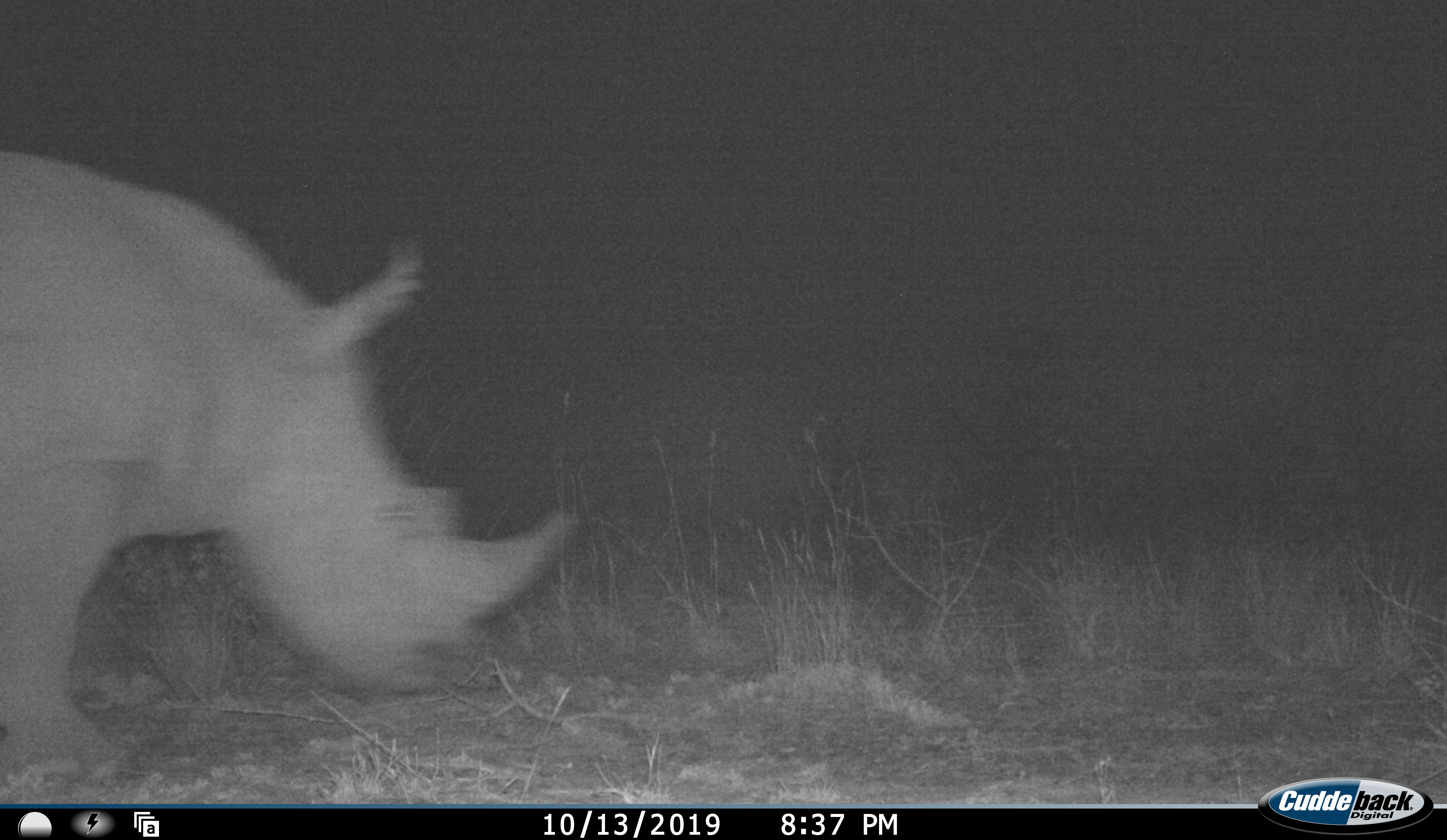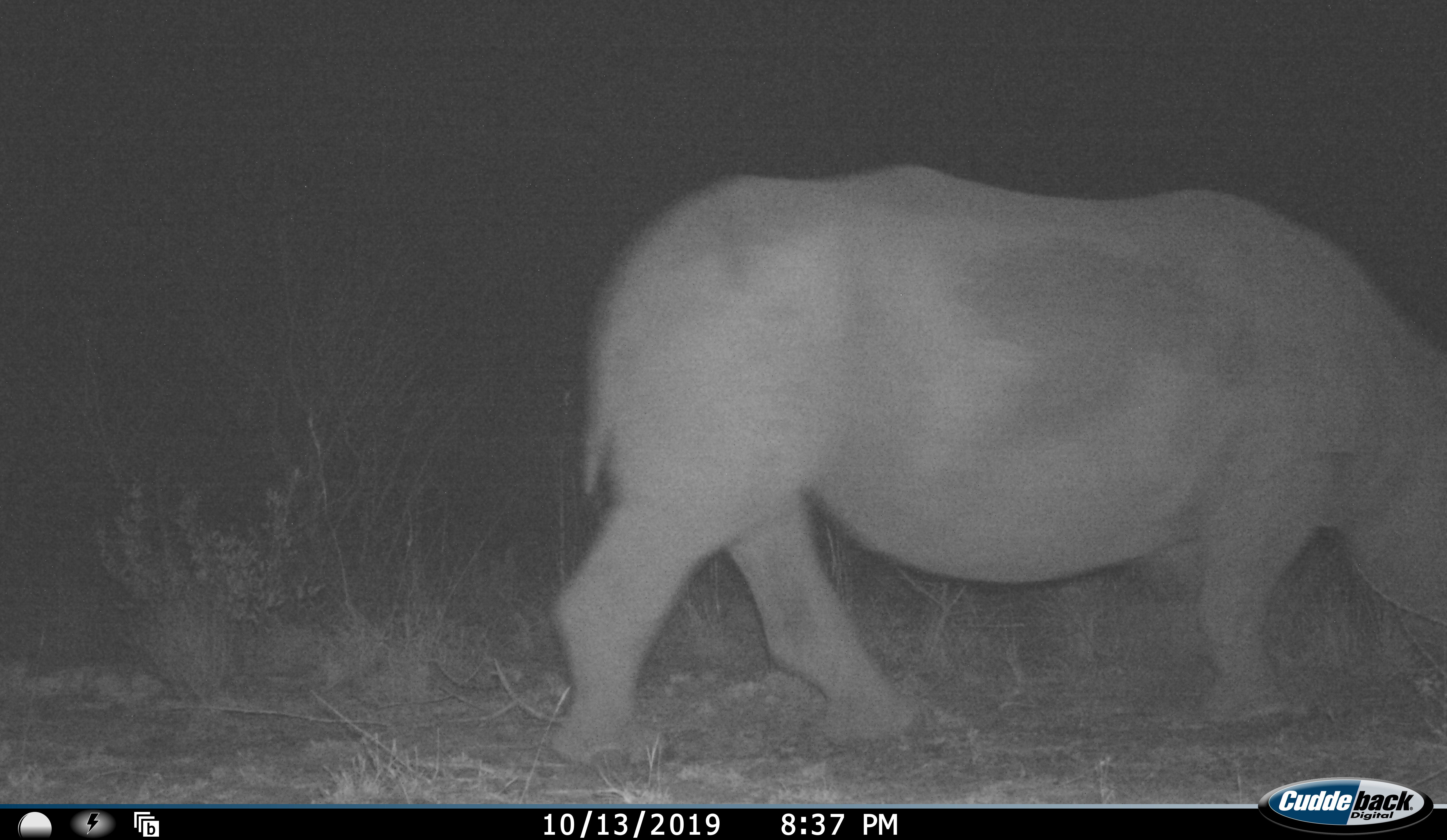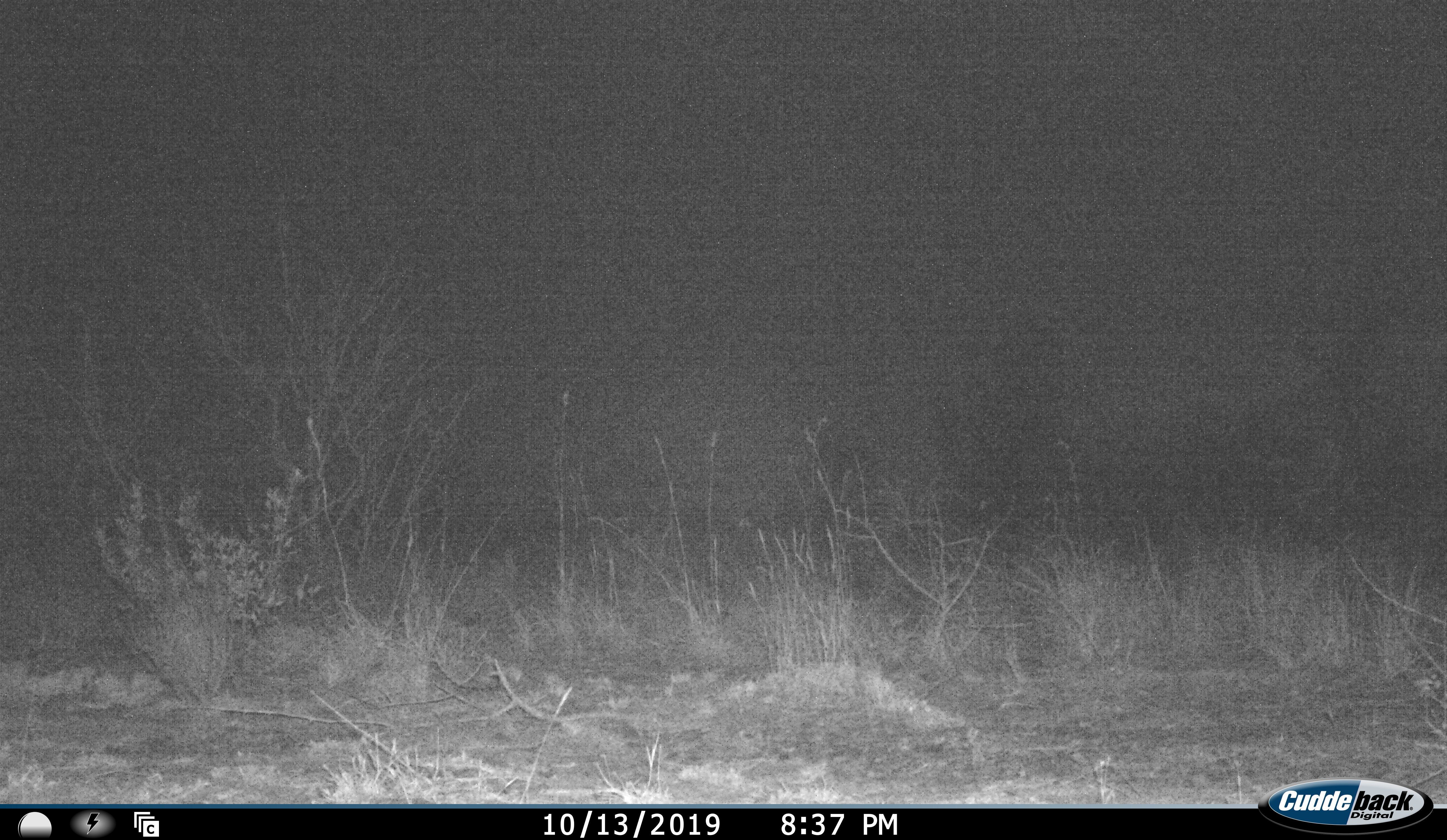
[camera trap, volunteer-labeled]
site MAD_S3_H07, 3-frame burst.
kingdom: Animalia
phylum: Chordata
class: Mammalia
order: Perissodactyla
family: Rhinocerotidae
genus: Ceratotherium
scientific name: Ceratotherium simum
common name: white rhinoceros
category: rhinoceroswhite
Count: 1.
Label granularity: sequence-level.